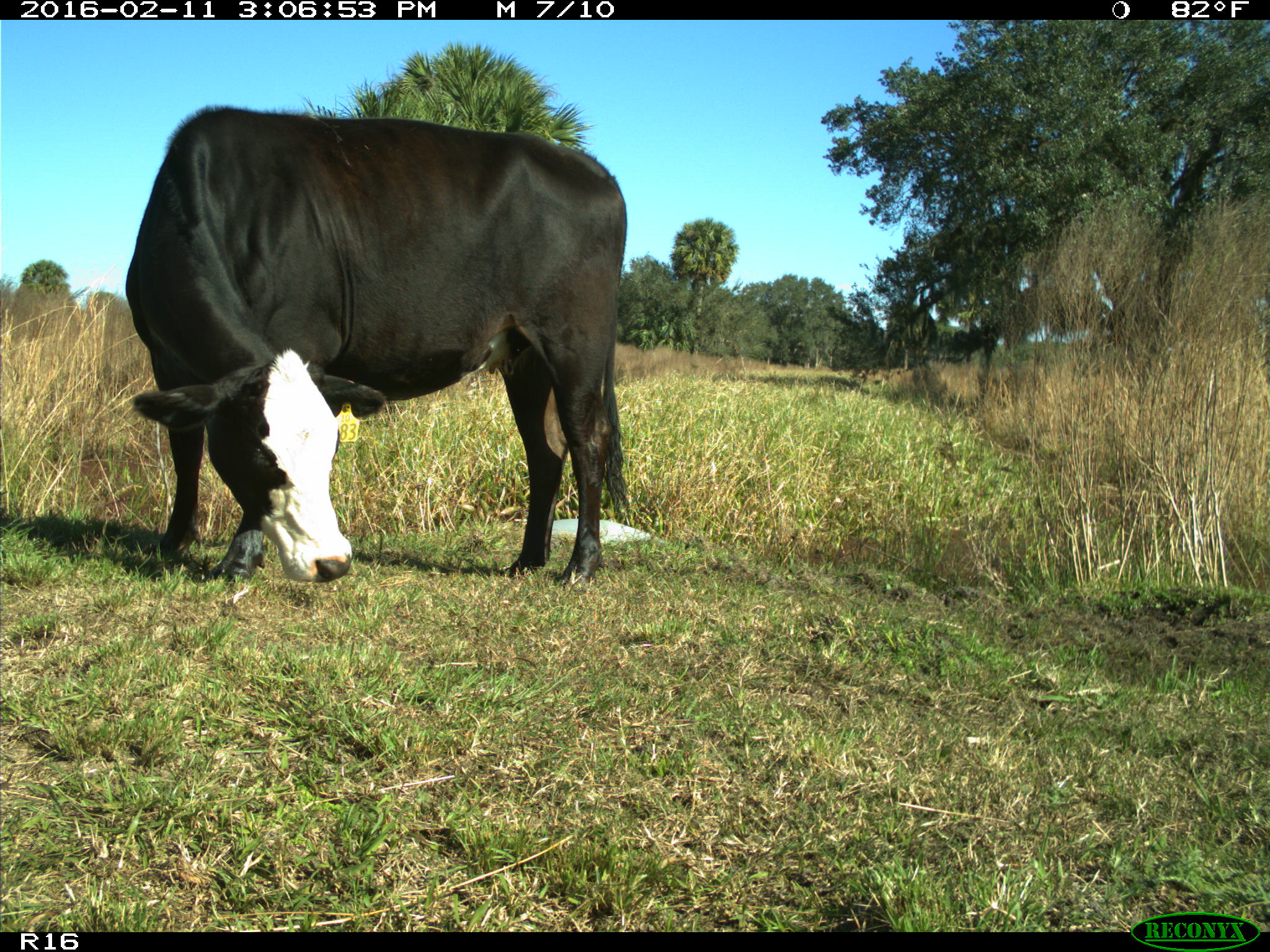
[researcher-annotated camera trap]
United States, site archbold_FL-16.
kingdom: Animalia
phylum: Chordata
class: Mammalia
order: Artiodactyla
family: Bovidae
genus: Bos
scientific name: Bos taurus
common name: domestic cow